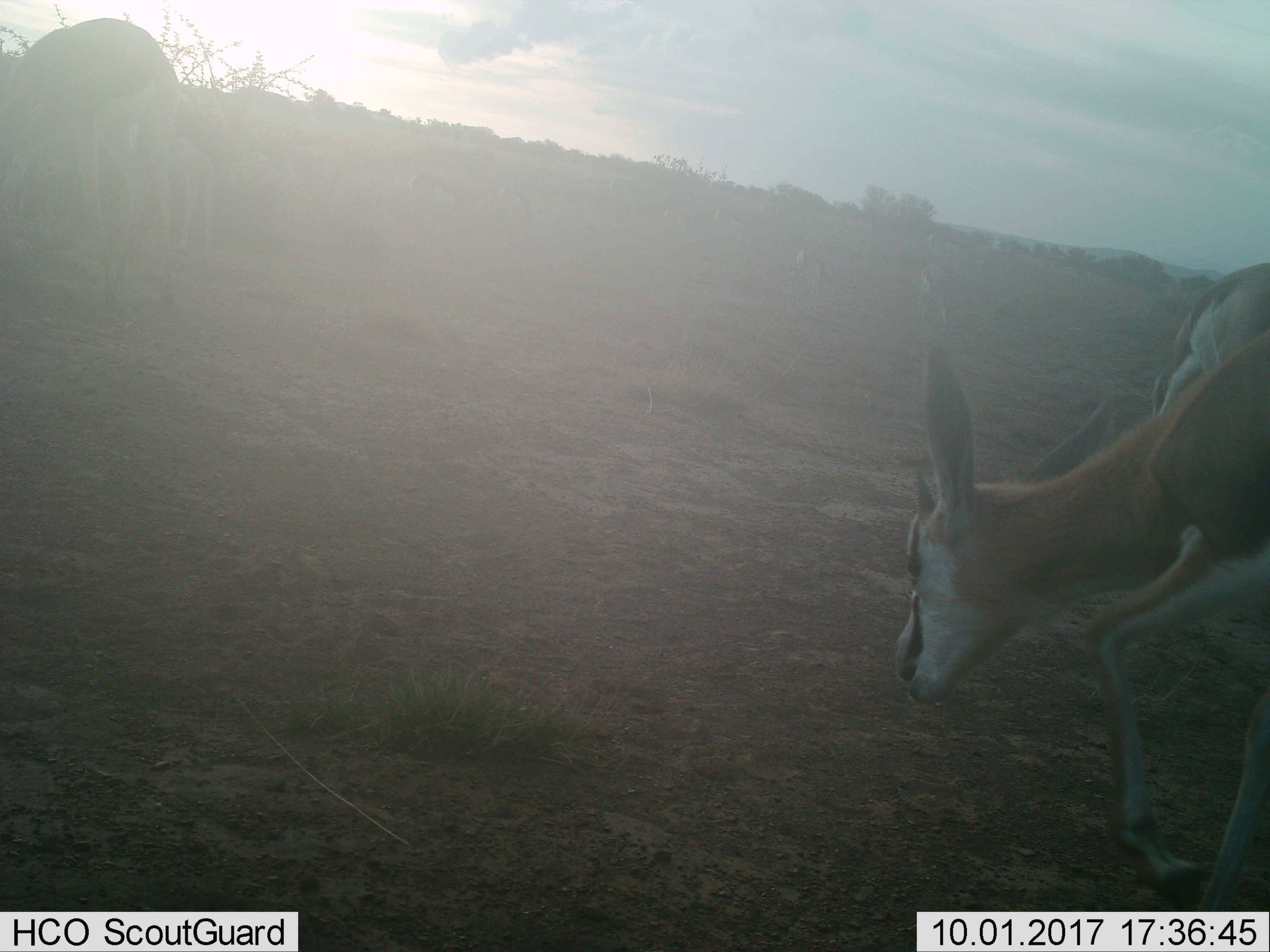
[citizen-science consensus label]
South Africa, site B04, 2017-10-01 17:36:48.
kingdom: Animalia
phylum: Chordata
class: Mammalia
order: Artiodactyla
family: Bovidae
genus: Antidorcas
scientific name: Antidorcas marsupialis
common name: springbok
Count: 4.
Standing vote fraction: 60%.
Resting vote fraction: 0%.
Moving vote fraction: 80%.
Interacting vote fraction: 0%.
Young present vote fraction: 40%.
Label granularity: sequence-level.